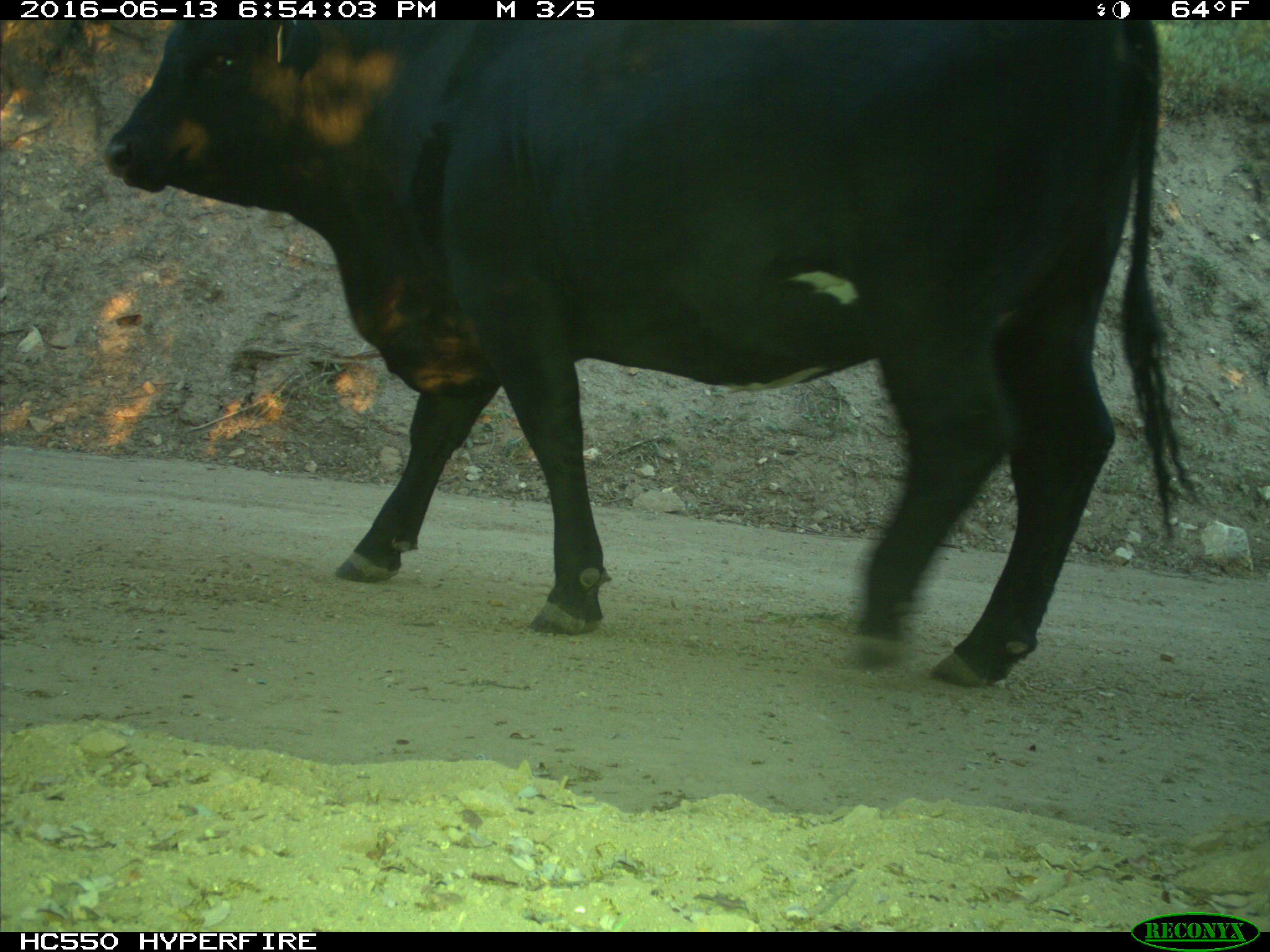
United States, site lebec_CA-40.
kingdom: Animalia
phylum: Chordata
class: Mammalia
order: Artiodactyla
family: Bovidae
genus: Bos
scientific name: Bos taurus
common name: domestic cow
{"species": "Bos taurus (domestic cow)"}